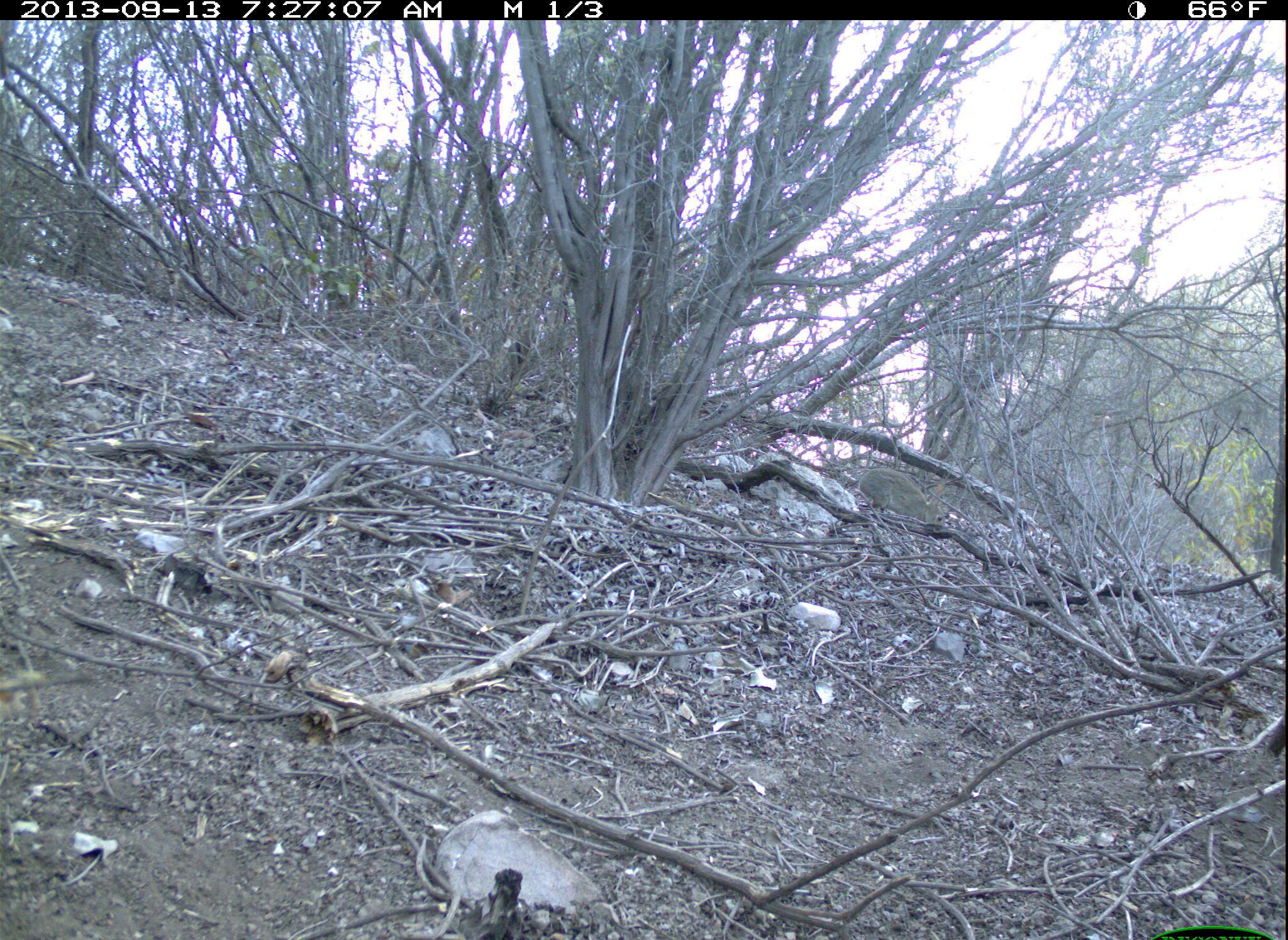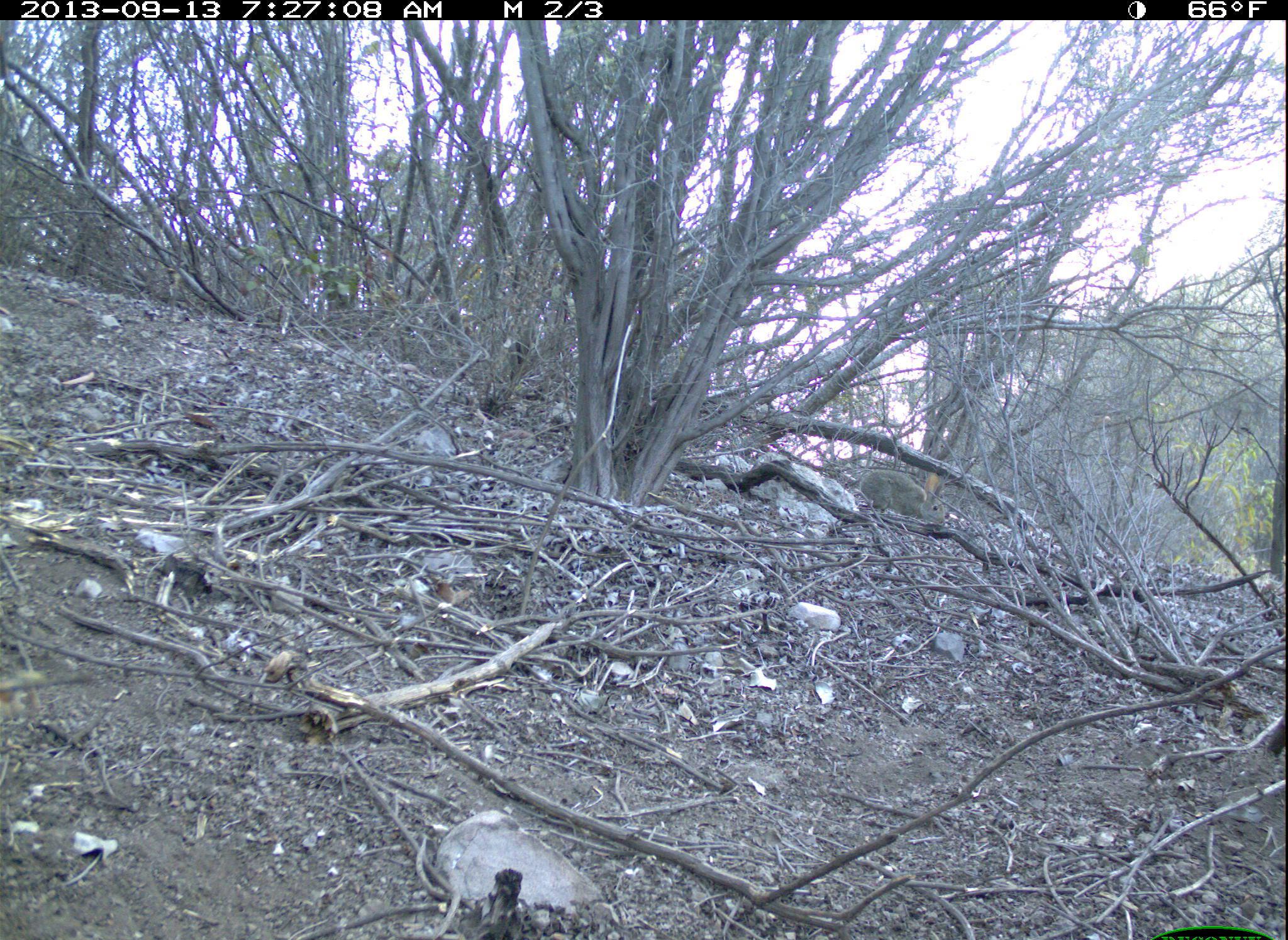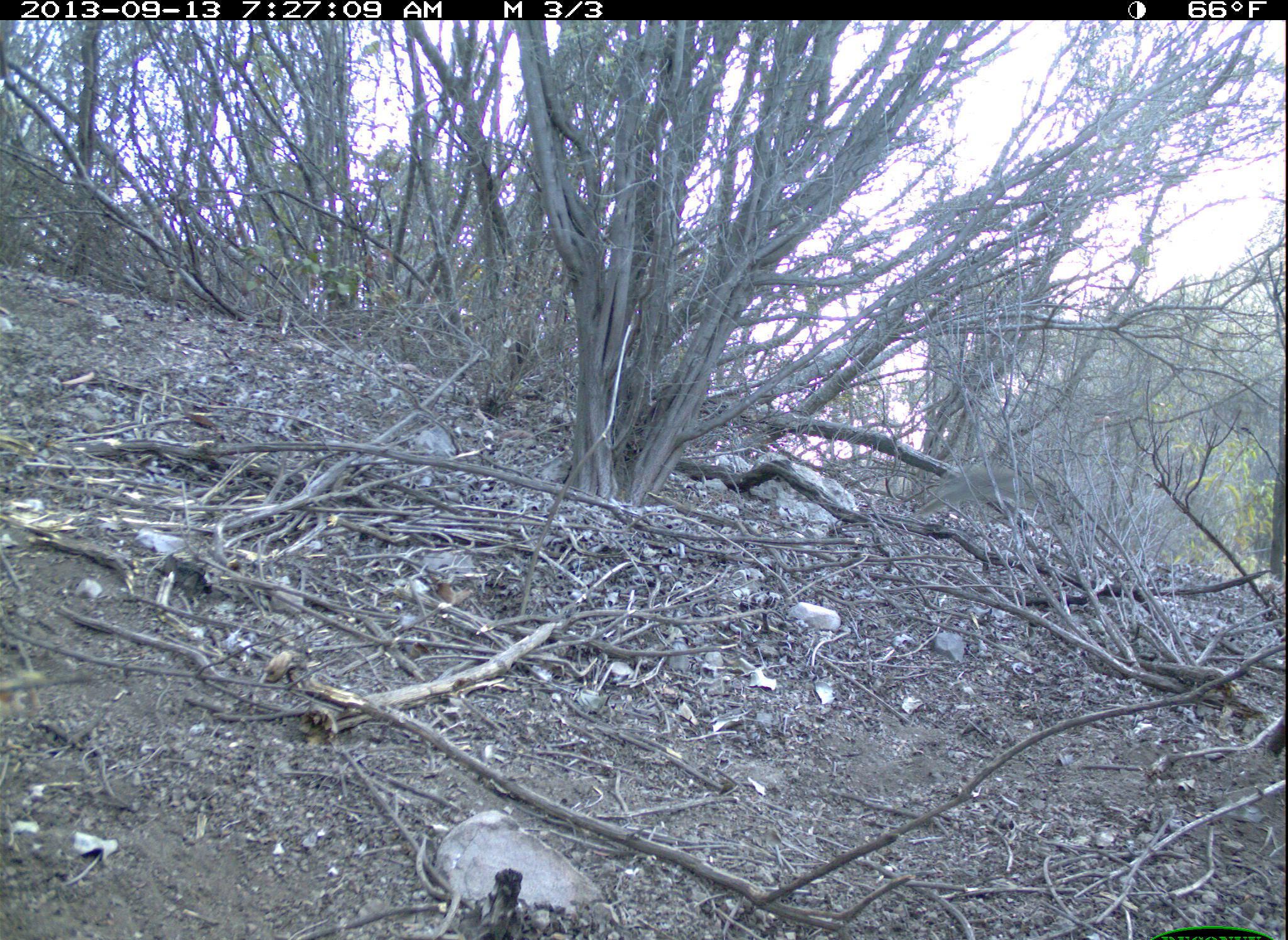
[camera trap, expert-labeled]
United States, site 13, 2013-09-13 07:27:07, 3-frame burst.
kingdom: Animalia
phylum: Chordata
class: Mammalia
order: Lagomorpha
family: Leporidae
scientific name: Leporidae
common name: rabbits and hares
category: rabbit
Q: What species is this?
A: Rabbit (rabbits and hares) (Leporidae).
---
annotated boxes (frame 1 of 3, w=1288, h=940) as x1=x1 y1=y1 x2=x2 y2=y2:
rabbit: x1=860 y1=467 x2=950 y2=528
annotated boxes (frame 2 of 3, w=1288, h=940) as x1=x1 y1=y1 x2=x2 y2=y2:
rabbit: x1=859 y1=467 x2=949 y2=527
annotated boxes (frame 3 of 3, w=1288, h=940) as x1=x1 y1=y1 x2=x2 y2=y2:
rabbit: x1=912 y1=462 x2=1060 y2=519